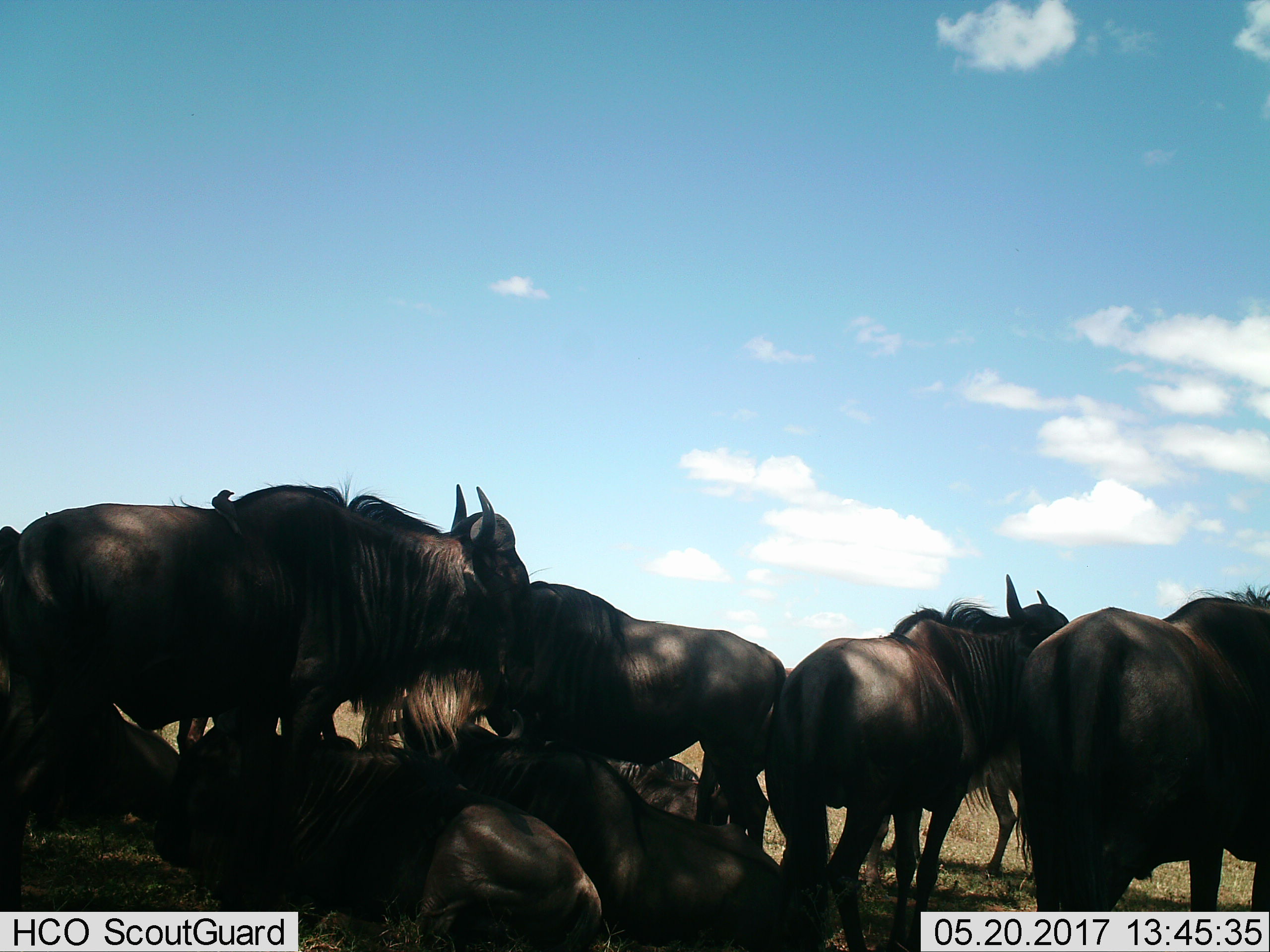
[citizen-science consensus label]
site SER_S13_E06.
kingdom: Animalia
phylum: Chordata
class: Mammalia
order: Artiodactyla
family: Bovidae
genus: Connochaetes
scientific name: Connochaetes taurinus taurinus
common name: blue wildebeest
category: wildebeestblue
Wildebeestblue (blue wildebeest) (Connochaetes taurinus taurinus), count 10. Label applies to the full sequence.